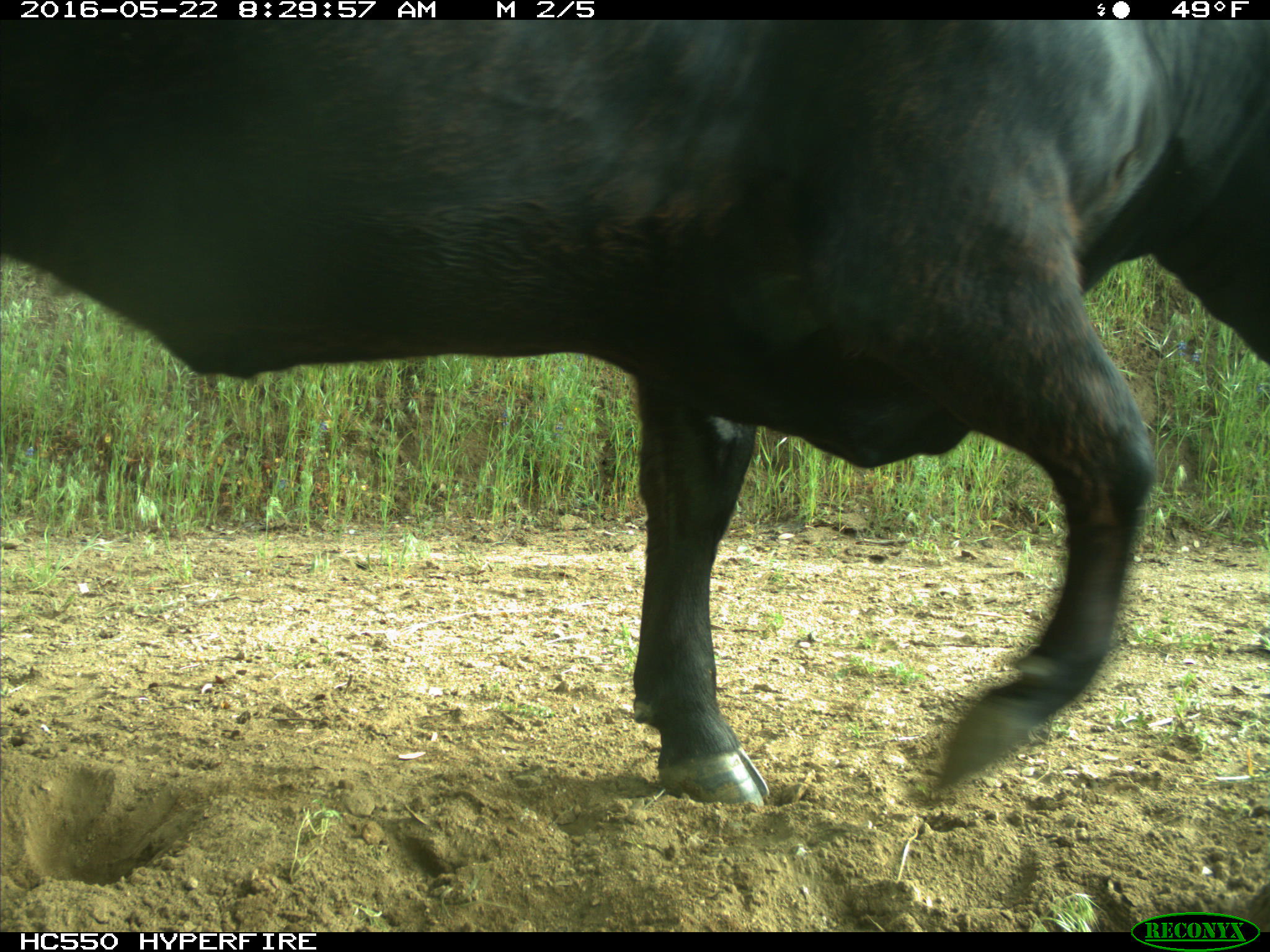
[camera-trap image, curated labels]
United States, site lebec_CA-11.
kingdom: Animalia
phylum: Chordata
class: Mammalia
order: Artiodactyla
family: Bovidae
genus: Bos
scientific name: Bos taurus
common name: domestic cow